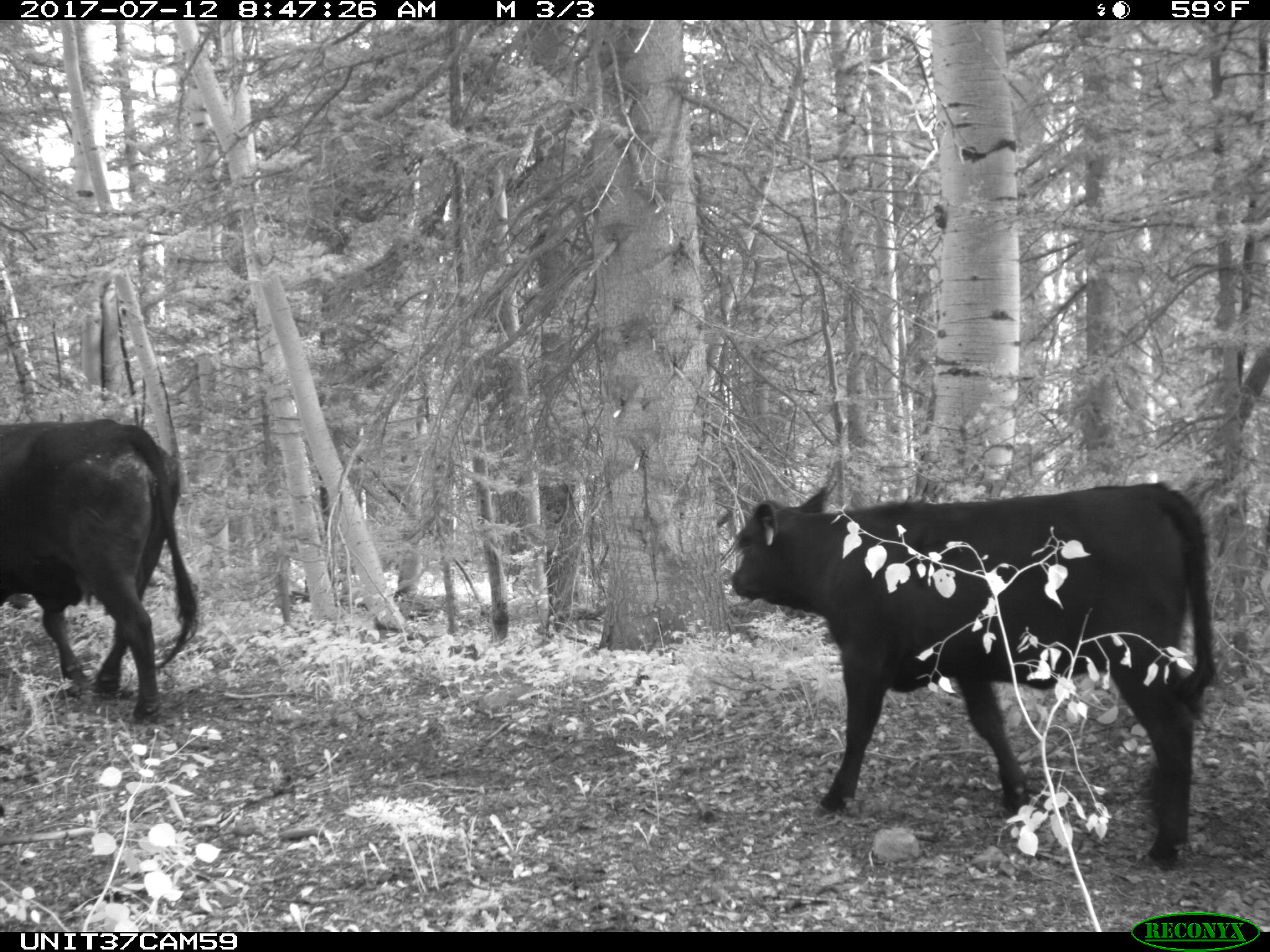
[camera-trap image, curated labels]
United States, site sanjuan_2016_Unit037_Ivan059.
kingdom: Animalia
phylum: Chordata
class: Mammalia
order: Artiodactyla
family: Bovidae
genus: Bos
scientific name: Bos taurus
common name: domestic cow